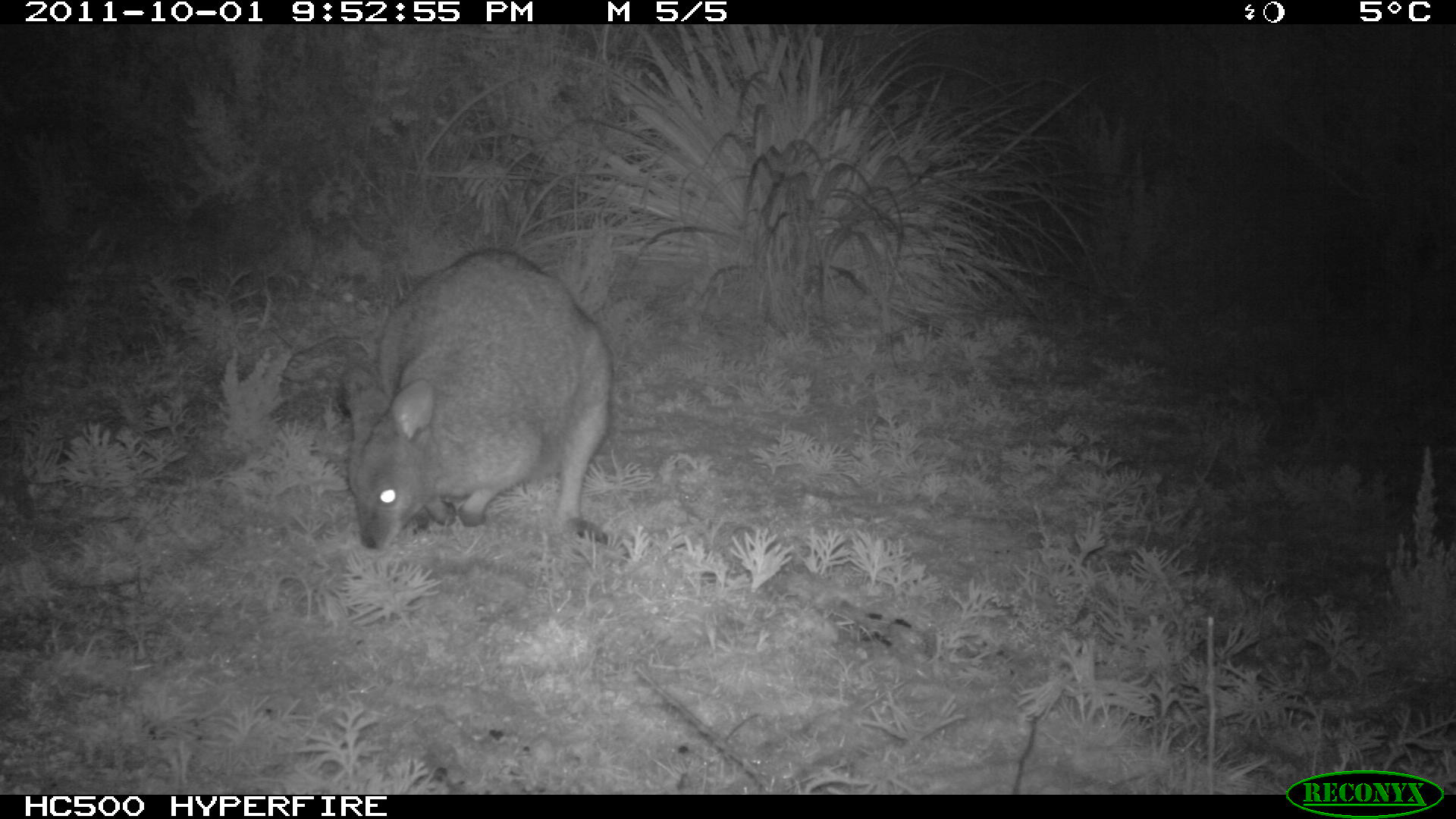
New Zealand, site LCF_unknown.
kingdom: Animalia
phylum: Chordata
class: Mammalia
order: Diprotodontia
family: Macropodidae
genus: Notamacropus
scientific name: Notamacropus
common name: wallaby